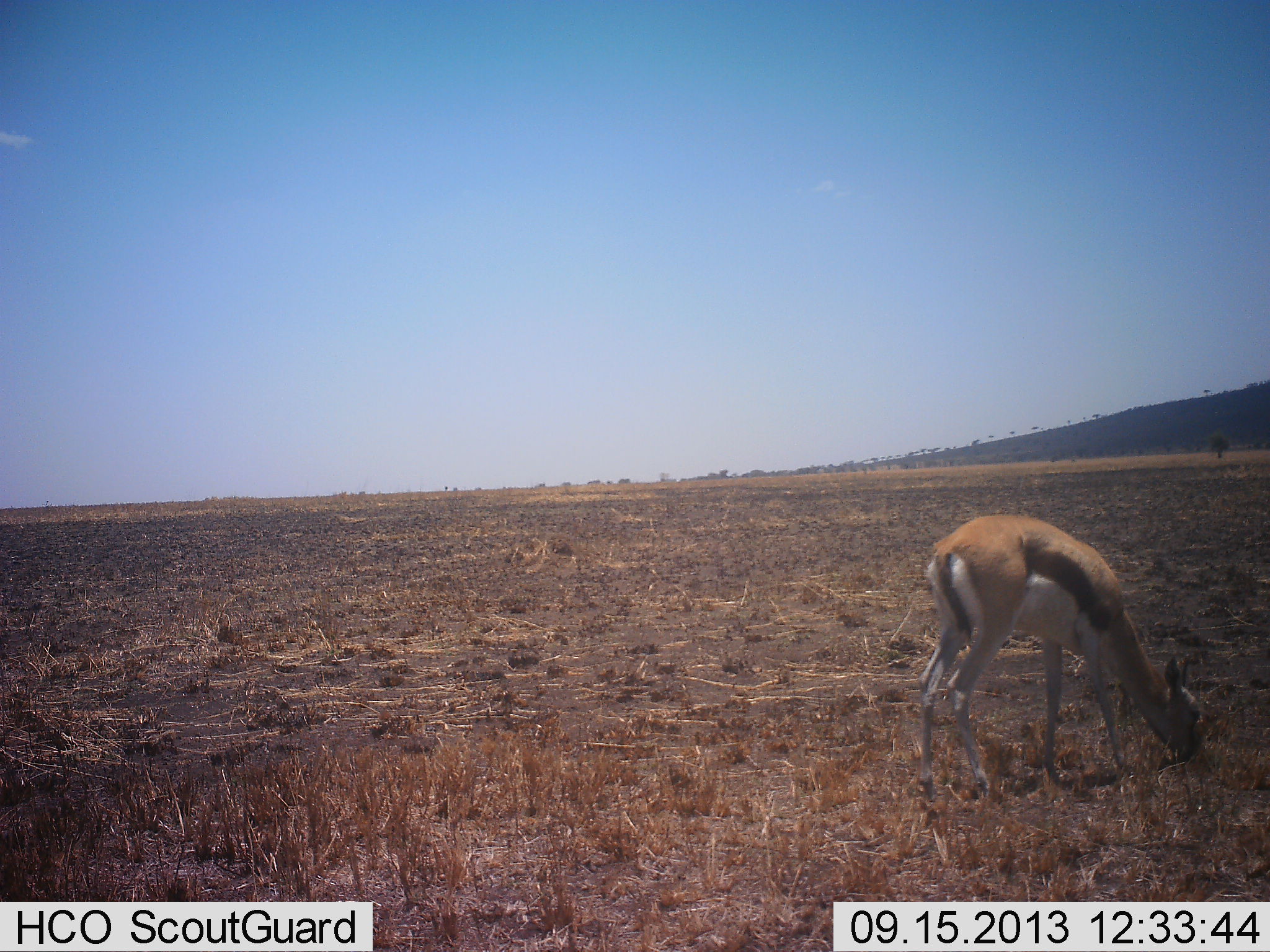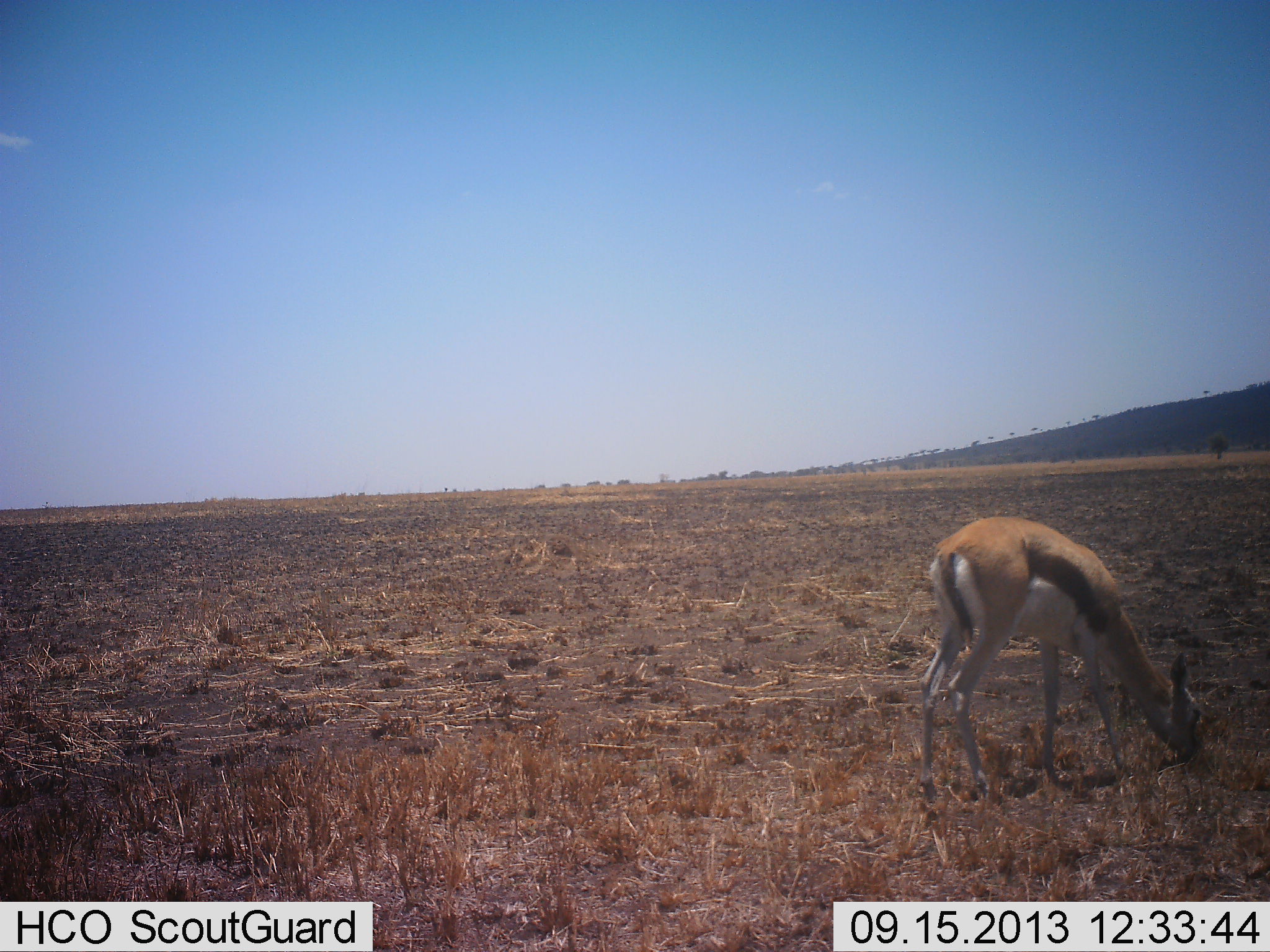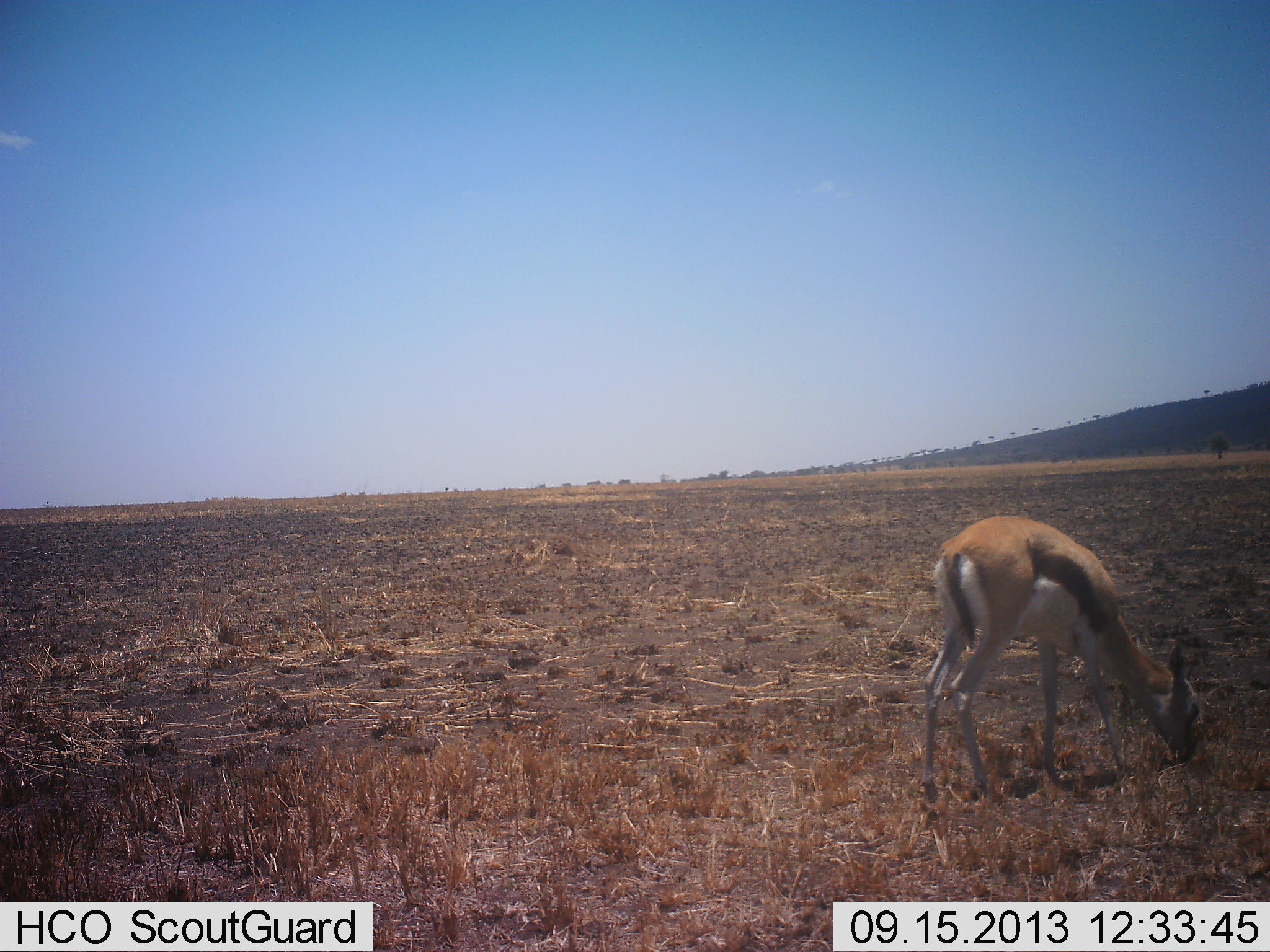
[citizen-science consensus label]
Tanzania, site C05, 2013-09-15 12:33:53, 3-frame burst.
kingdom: Animalia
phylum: Chordata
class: Mammalia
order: Artiodactyla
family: Bovidae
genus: Eudorcas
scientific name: Eudorcas thomsonii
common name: thomson's gazelle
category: gazellethomsons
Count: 1.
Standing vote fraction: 10%.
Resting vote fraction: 0%.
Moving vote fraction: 0%.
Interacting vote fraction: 0%.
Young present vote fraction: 3%.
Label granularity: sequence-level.